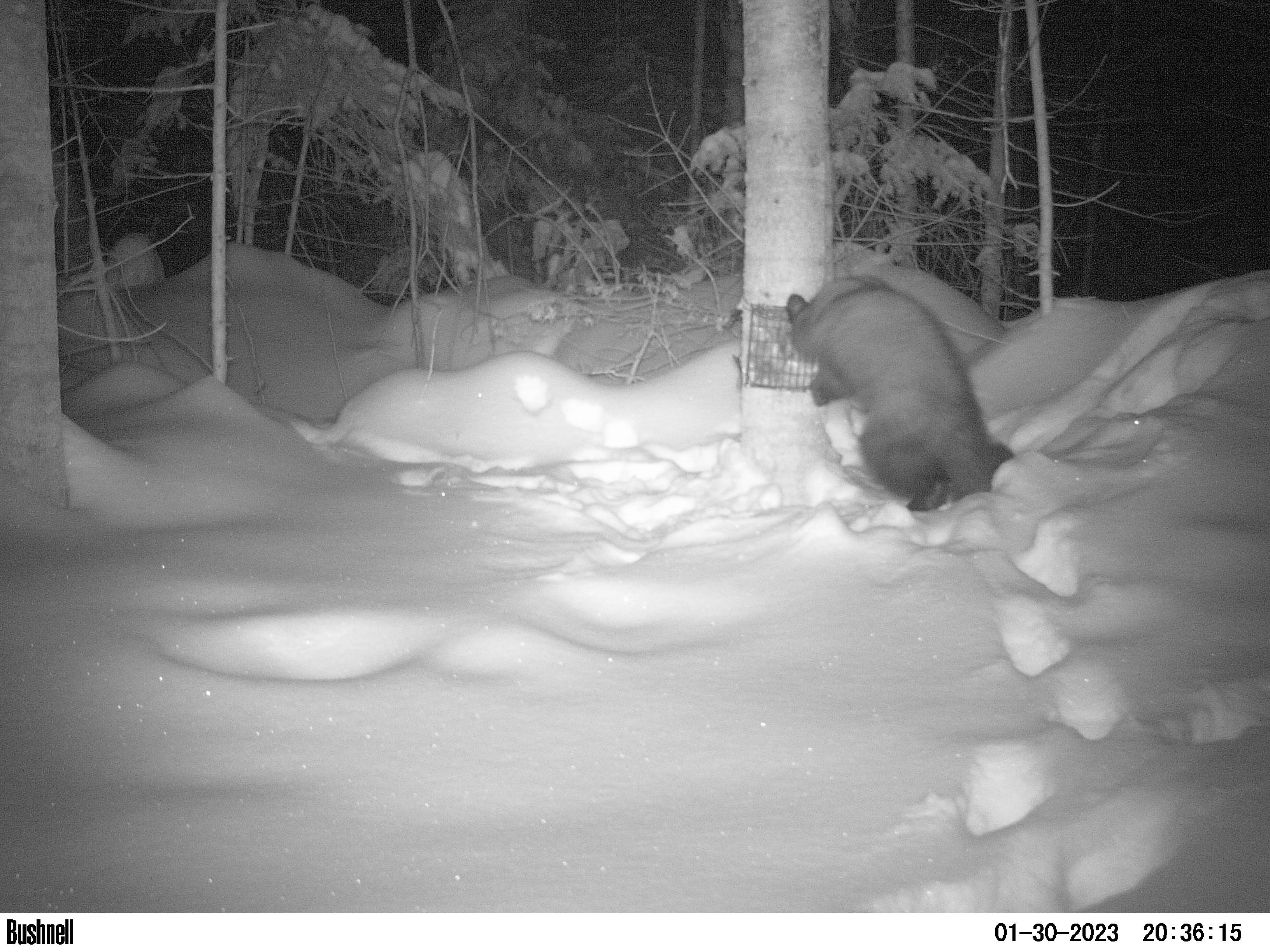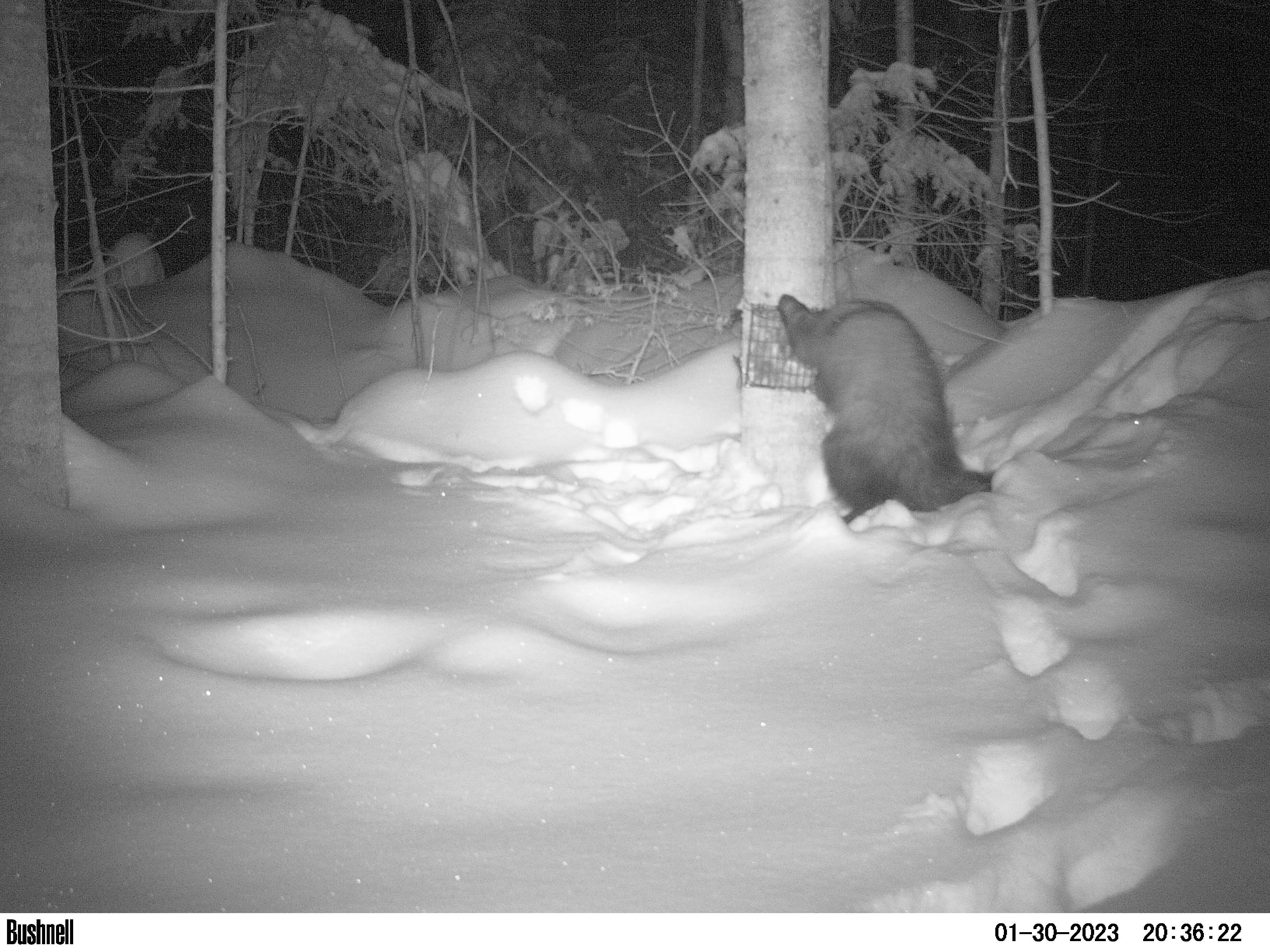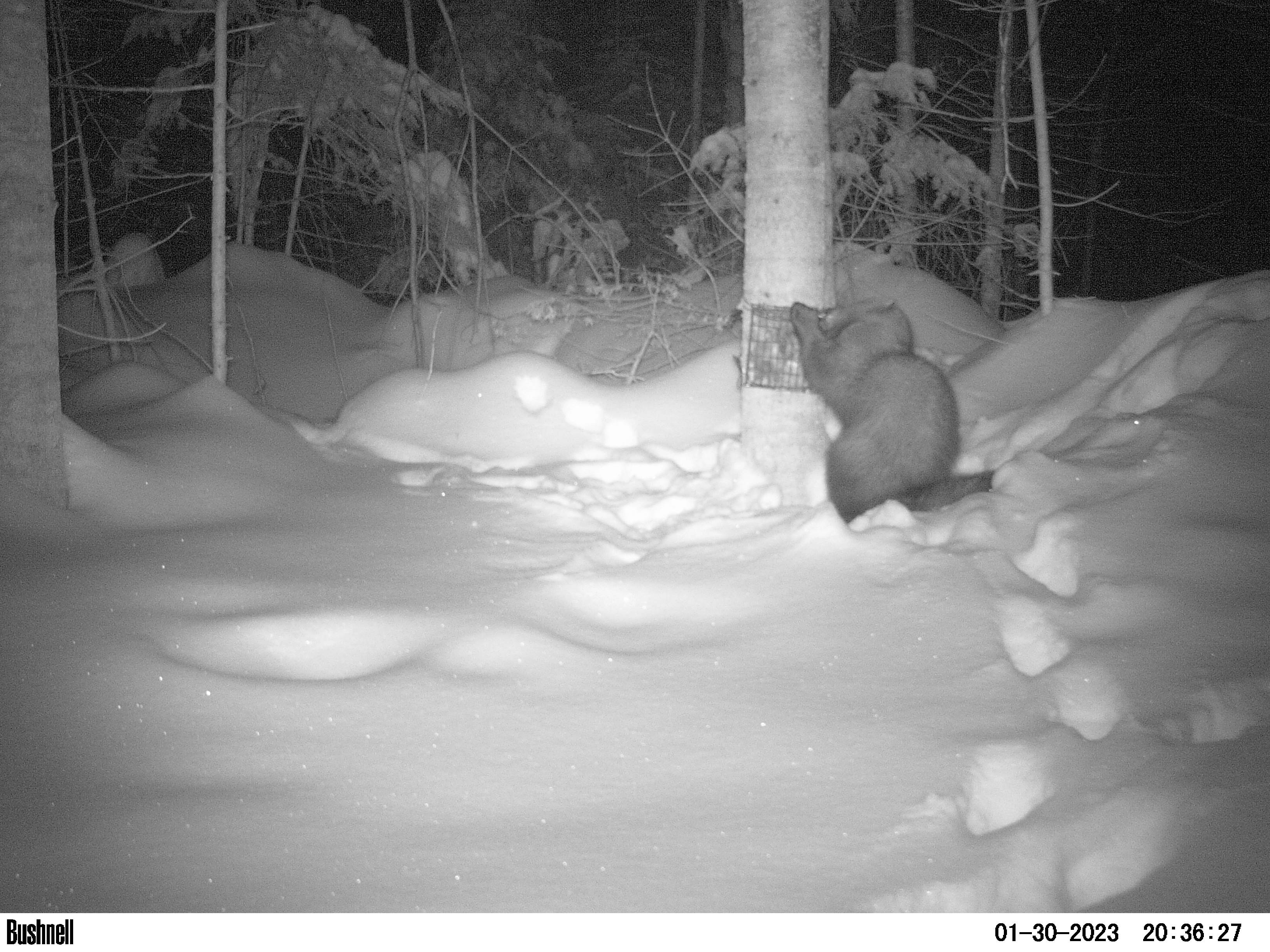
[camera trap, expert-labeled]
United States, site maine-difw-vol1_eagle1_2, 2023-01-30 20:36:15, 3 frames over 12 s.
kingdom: Animalia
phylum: Chordata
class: Mammalia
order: Carnivora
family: Mustelidae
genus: Pekania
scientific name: Pekania pennanti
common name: fisher